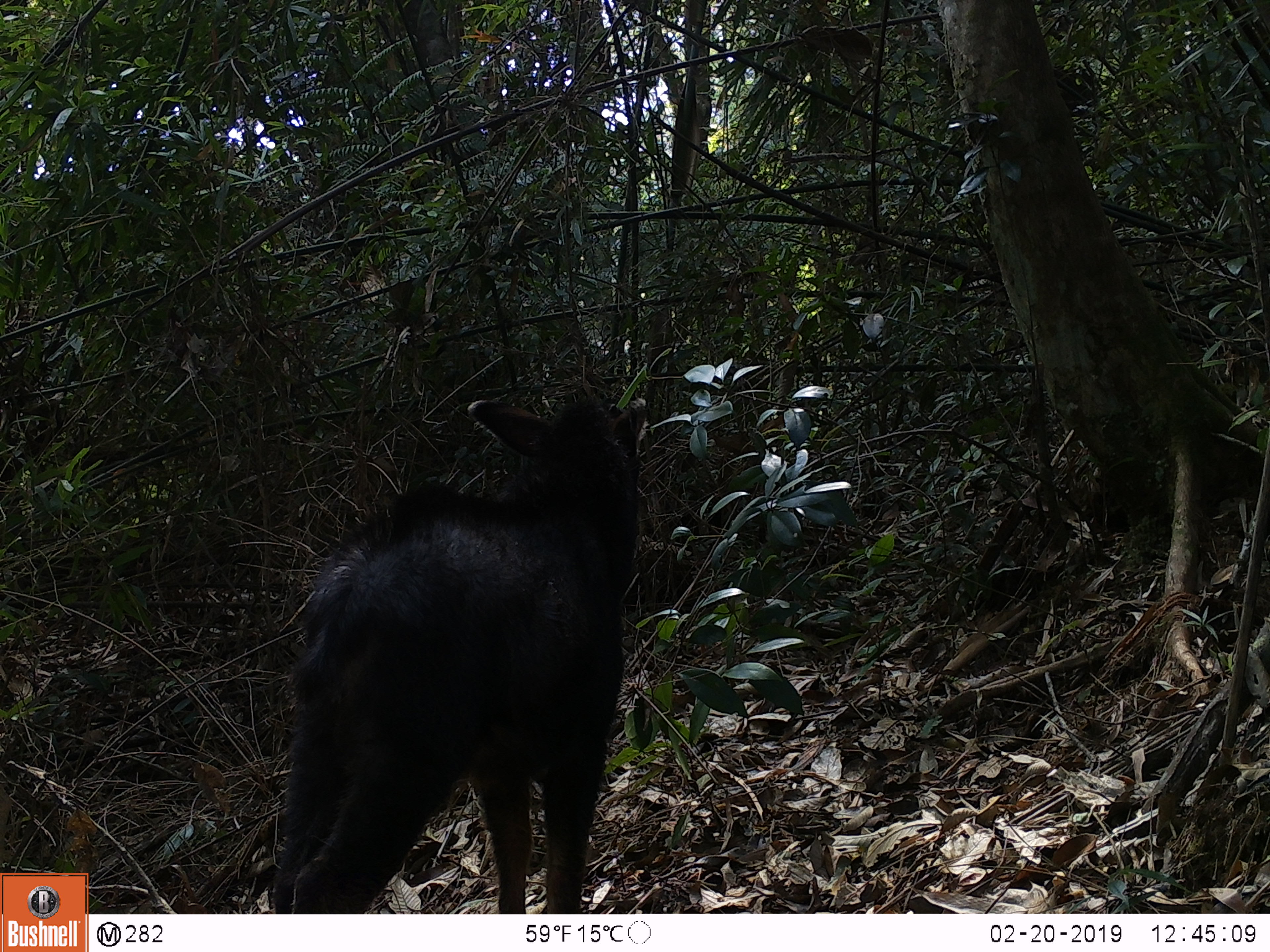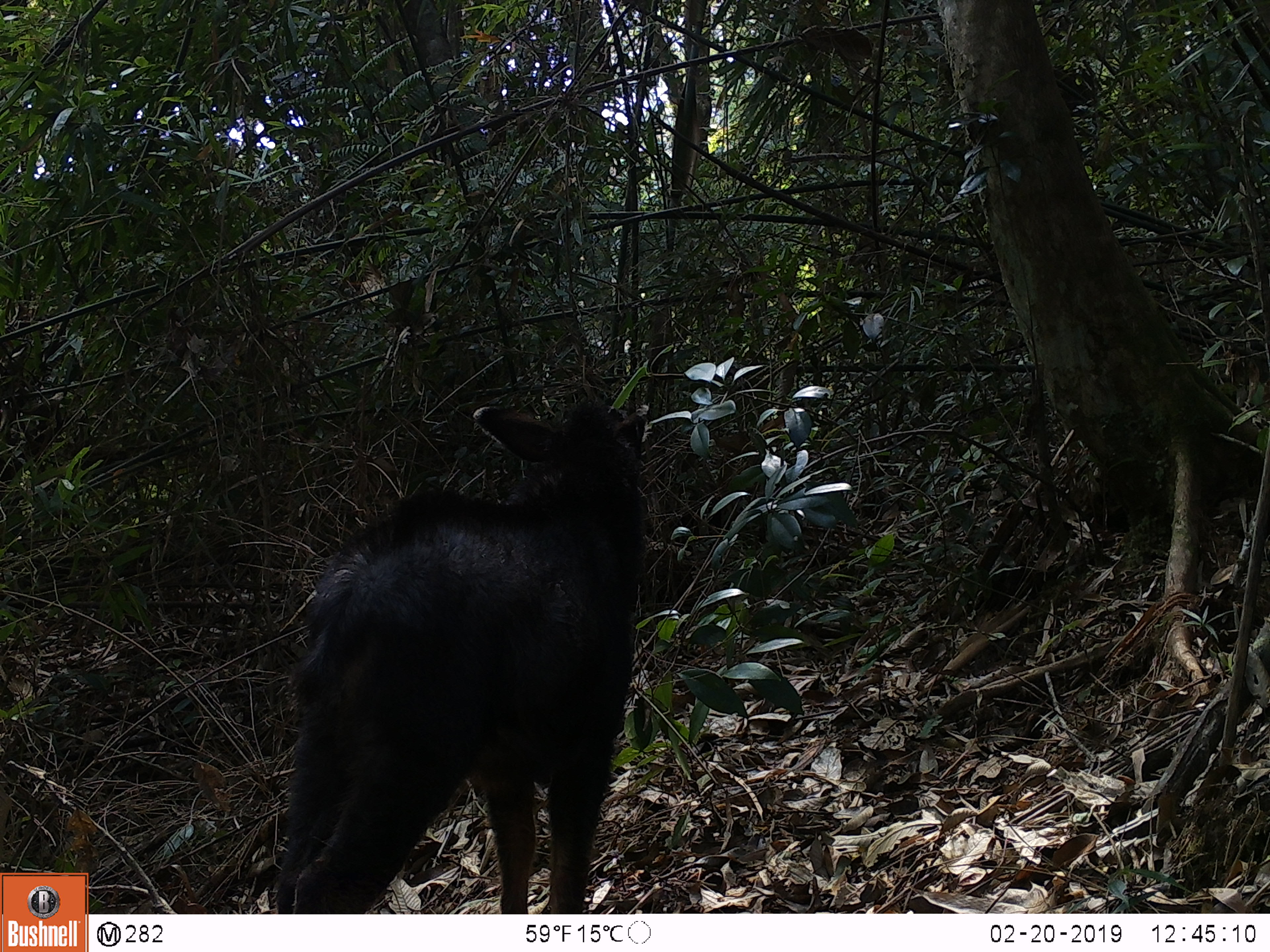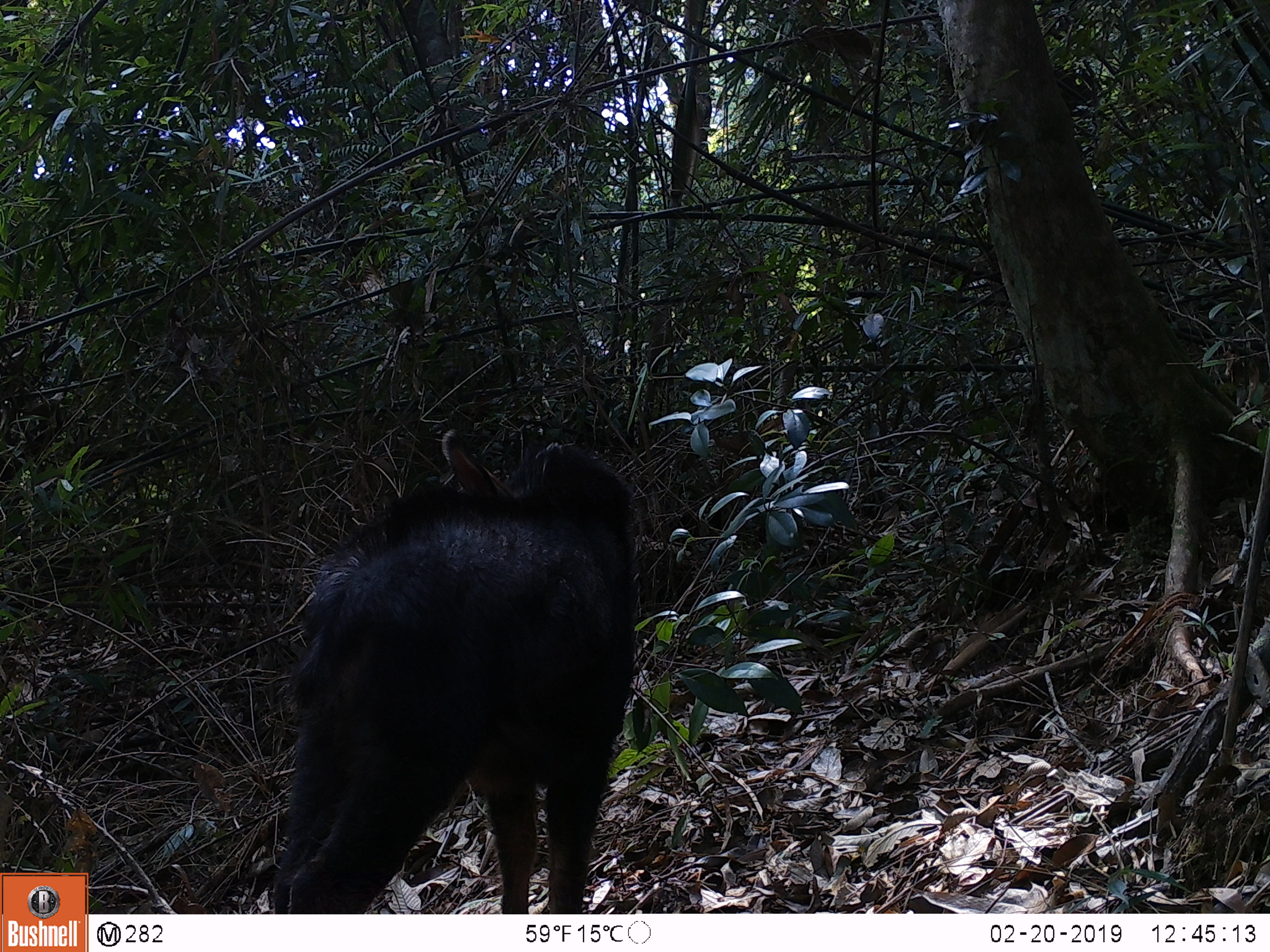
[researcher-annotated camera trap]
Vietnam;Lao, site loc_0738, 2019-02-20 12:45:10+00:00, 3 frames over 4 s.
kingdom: Animalia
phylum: Chordata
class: Mammalia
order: Artiodactyla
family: Bovidae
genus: Capricornis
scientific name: Capricornis sumatraensis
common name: chinese serow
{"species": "chinese serow (Capricornis sumatraensis)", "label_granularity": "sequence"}